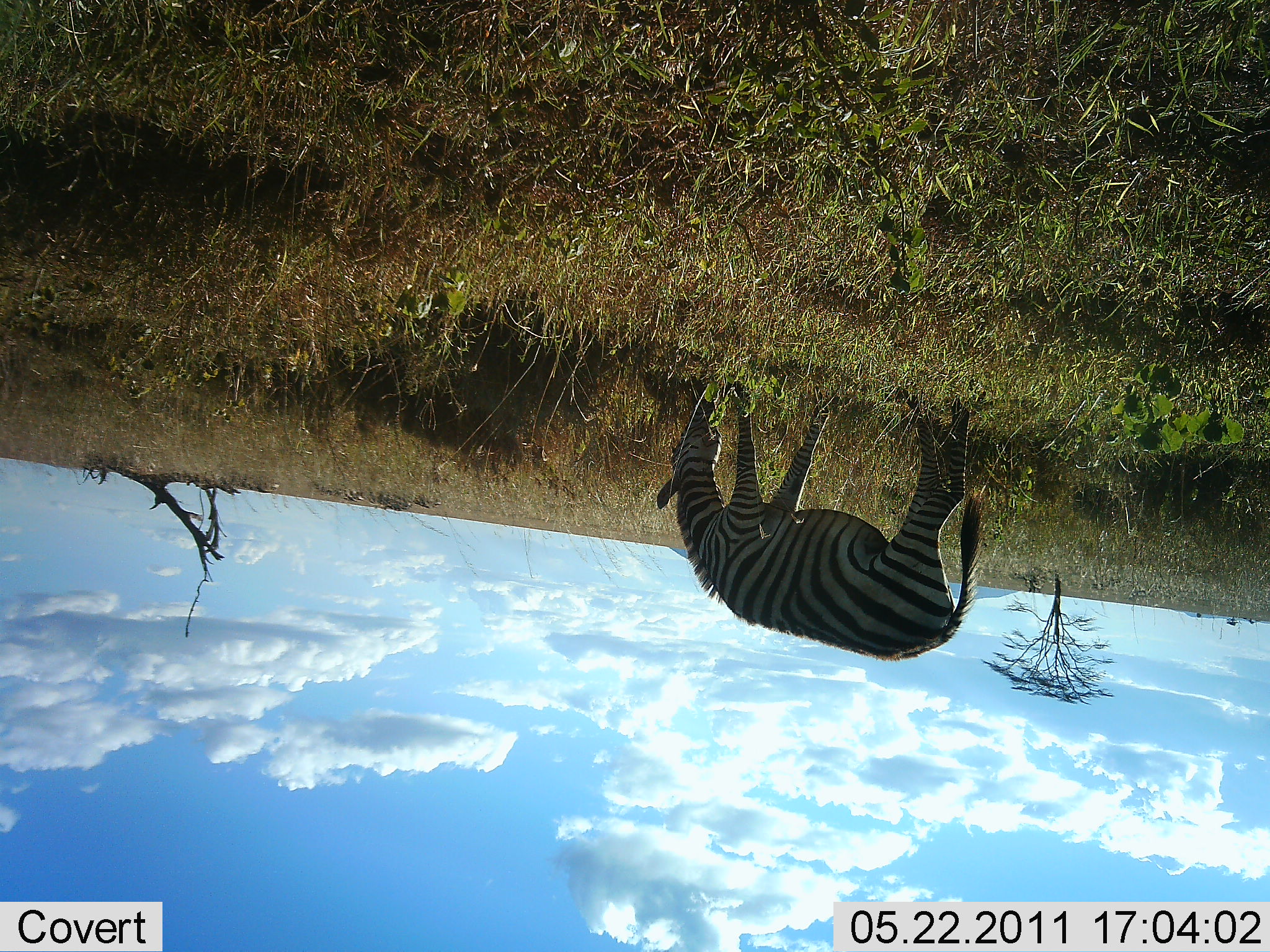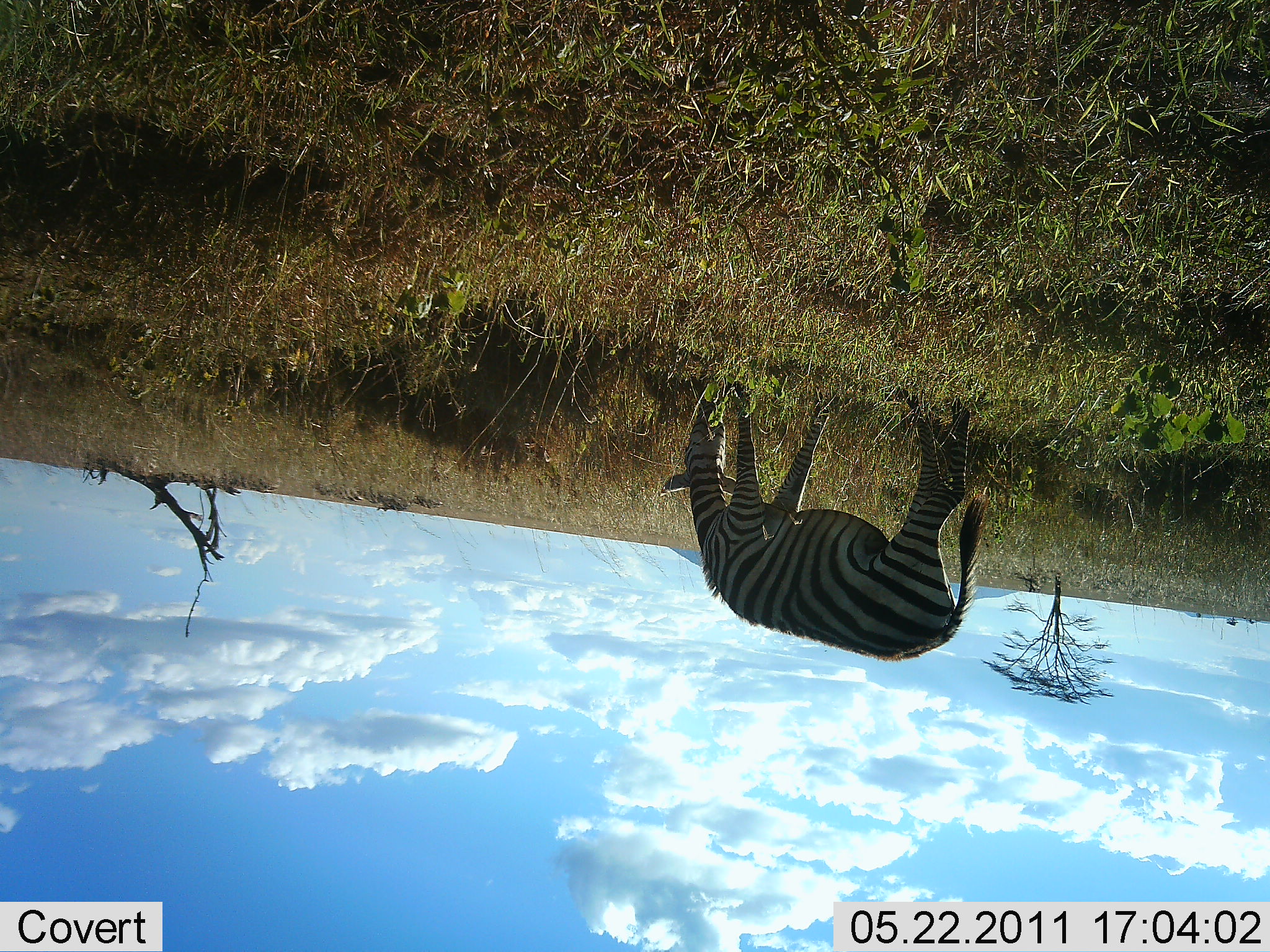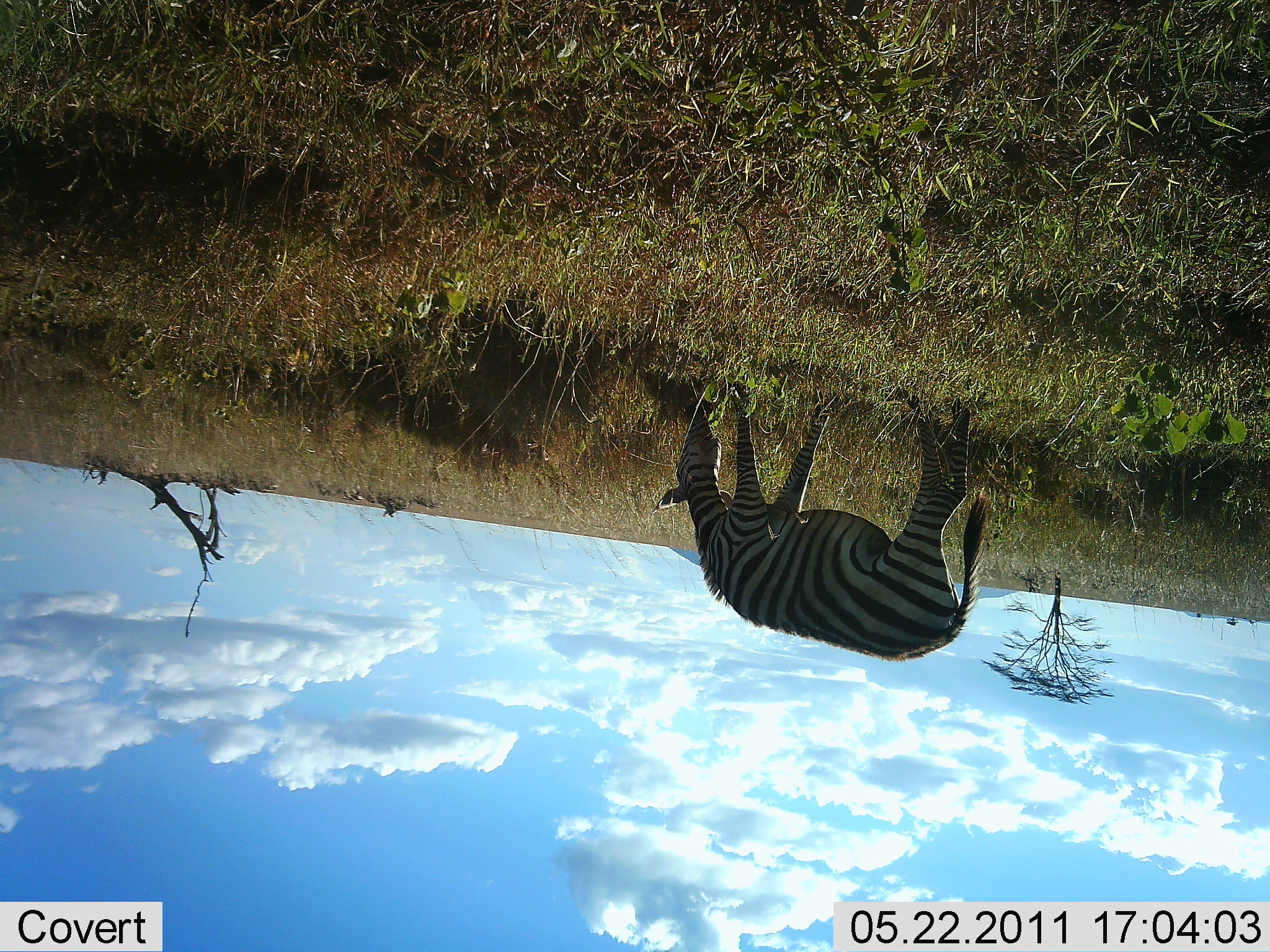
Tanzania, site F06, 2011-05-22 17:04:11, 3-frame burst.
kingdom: Animalia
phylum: Chordata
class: Mammalia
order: Perissodactyla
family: Equidae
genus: Equus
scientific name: Equus quagga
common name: plains zebra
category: zebra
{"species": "zebra (plains zebra) (Equus quagga)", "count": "1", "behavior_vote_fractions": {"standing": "33%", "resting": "0%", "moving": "0%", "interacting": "0%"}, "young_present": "0%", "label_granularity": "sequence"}